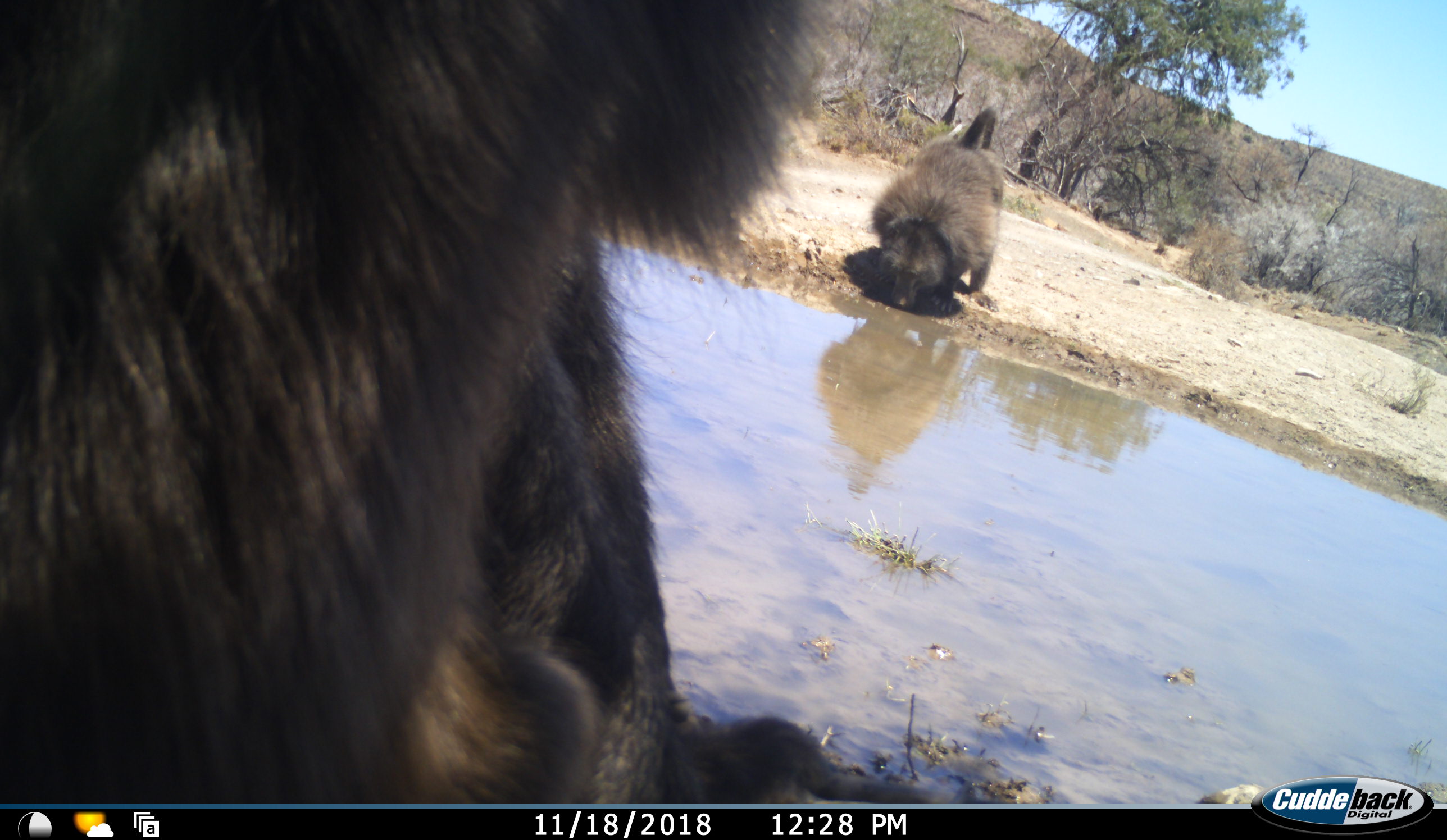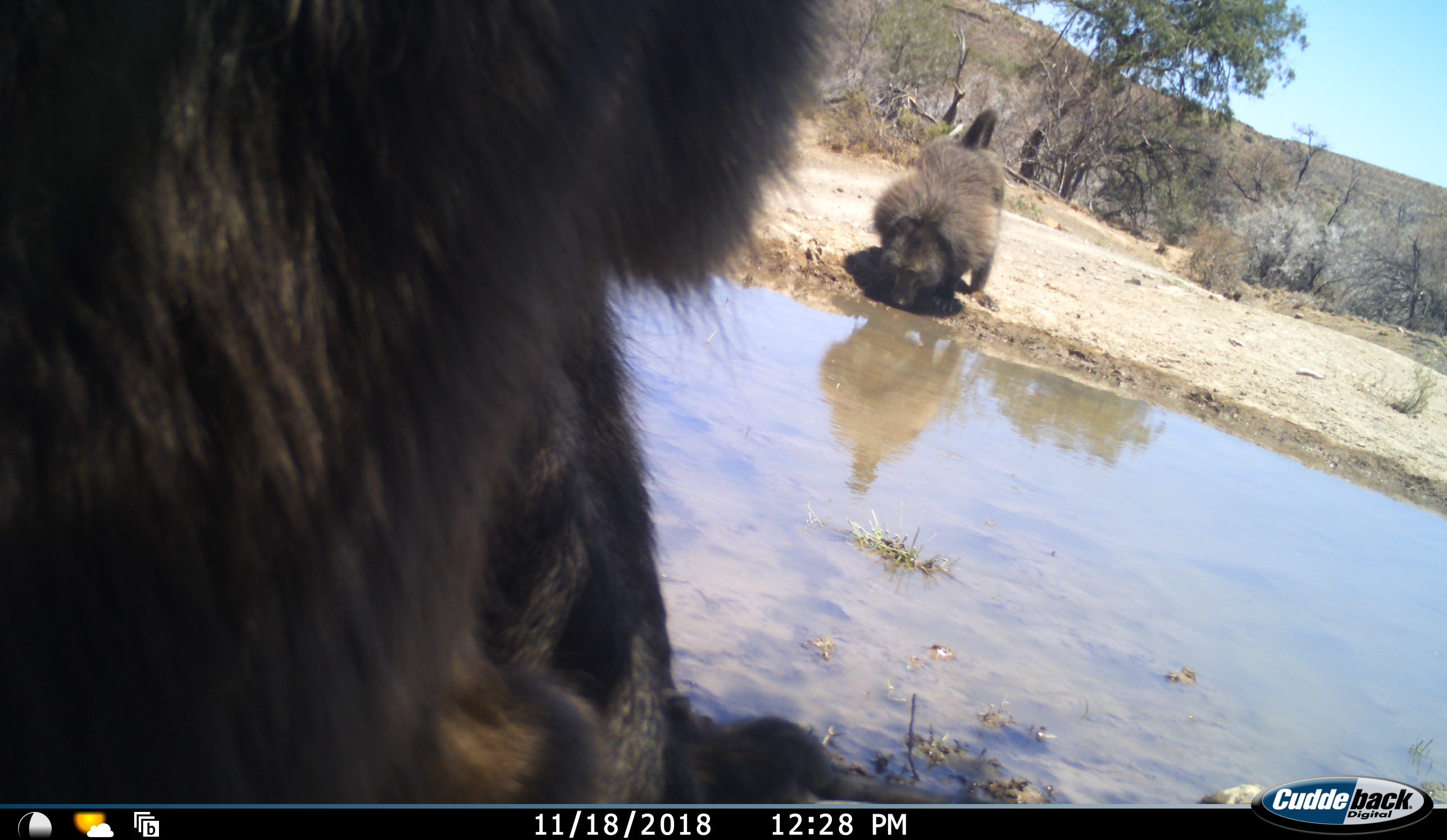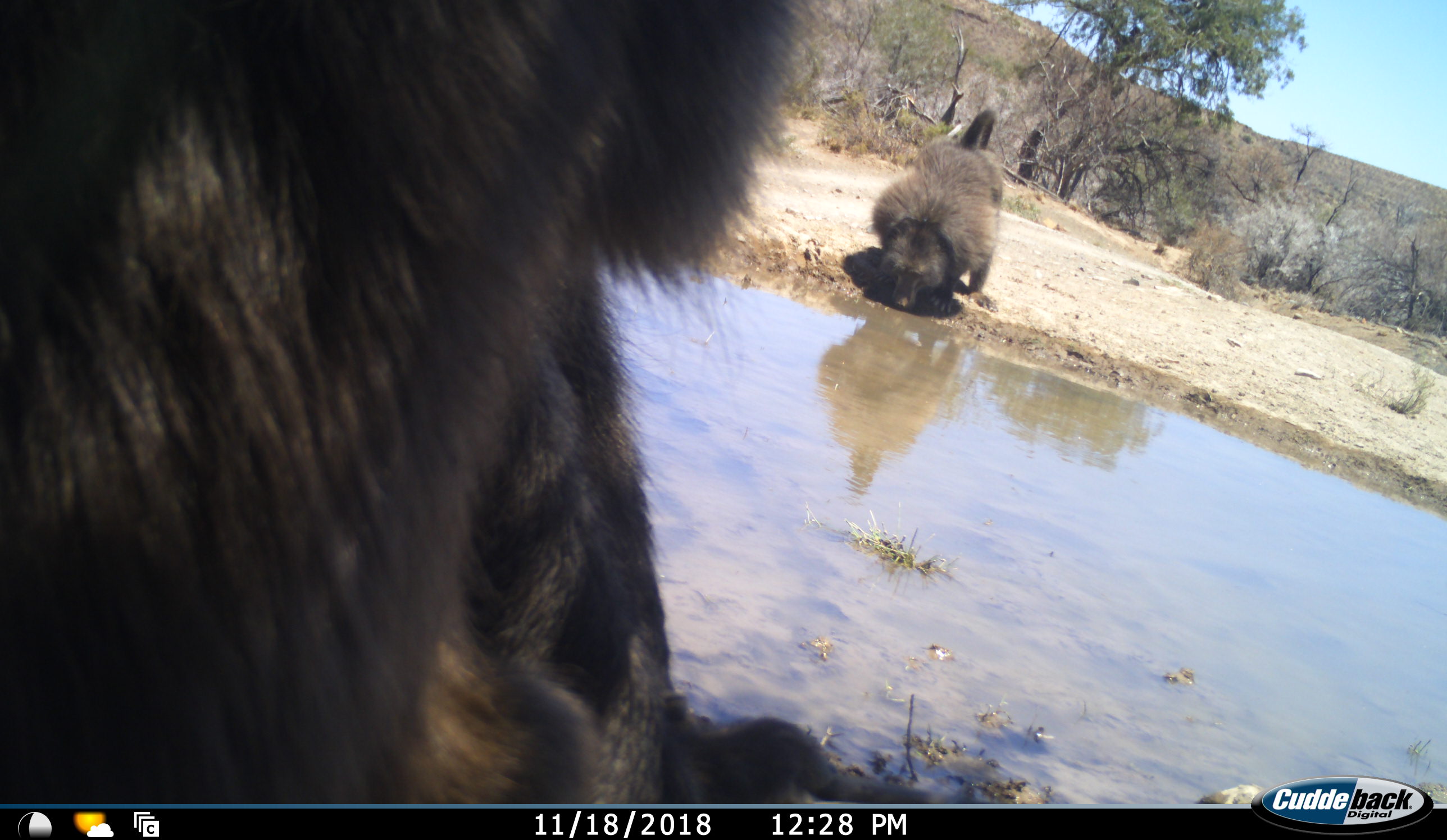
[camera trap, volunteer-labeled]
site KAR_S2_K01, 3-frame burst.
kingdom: Animalia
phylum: Chordata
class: Mammalia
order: Primates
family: Cercopithecidae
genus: Papio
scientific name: Papio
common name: baboon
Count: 2.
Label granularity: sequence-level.